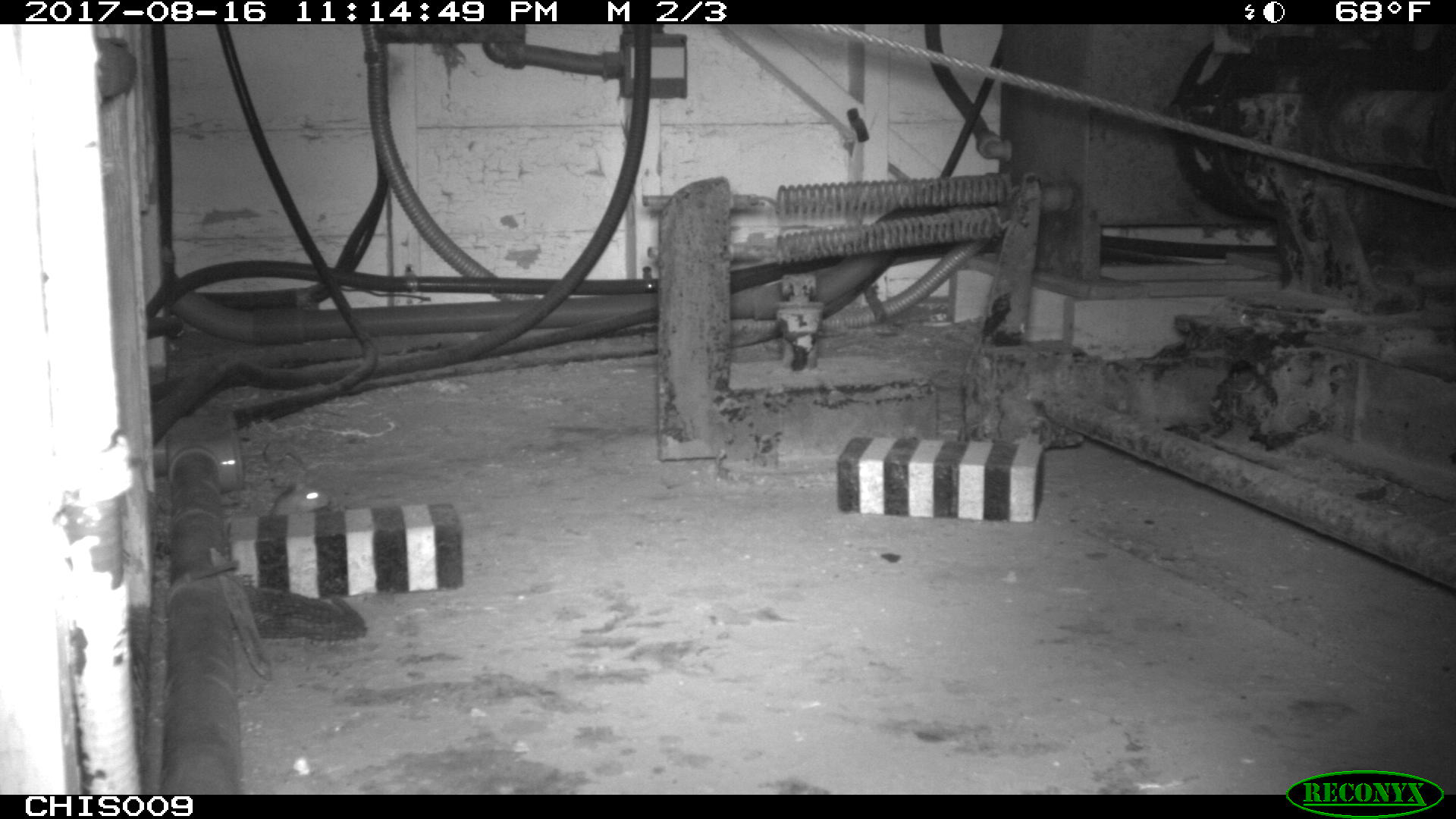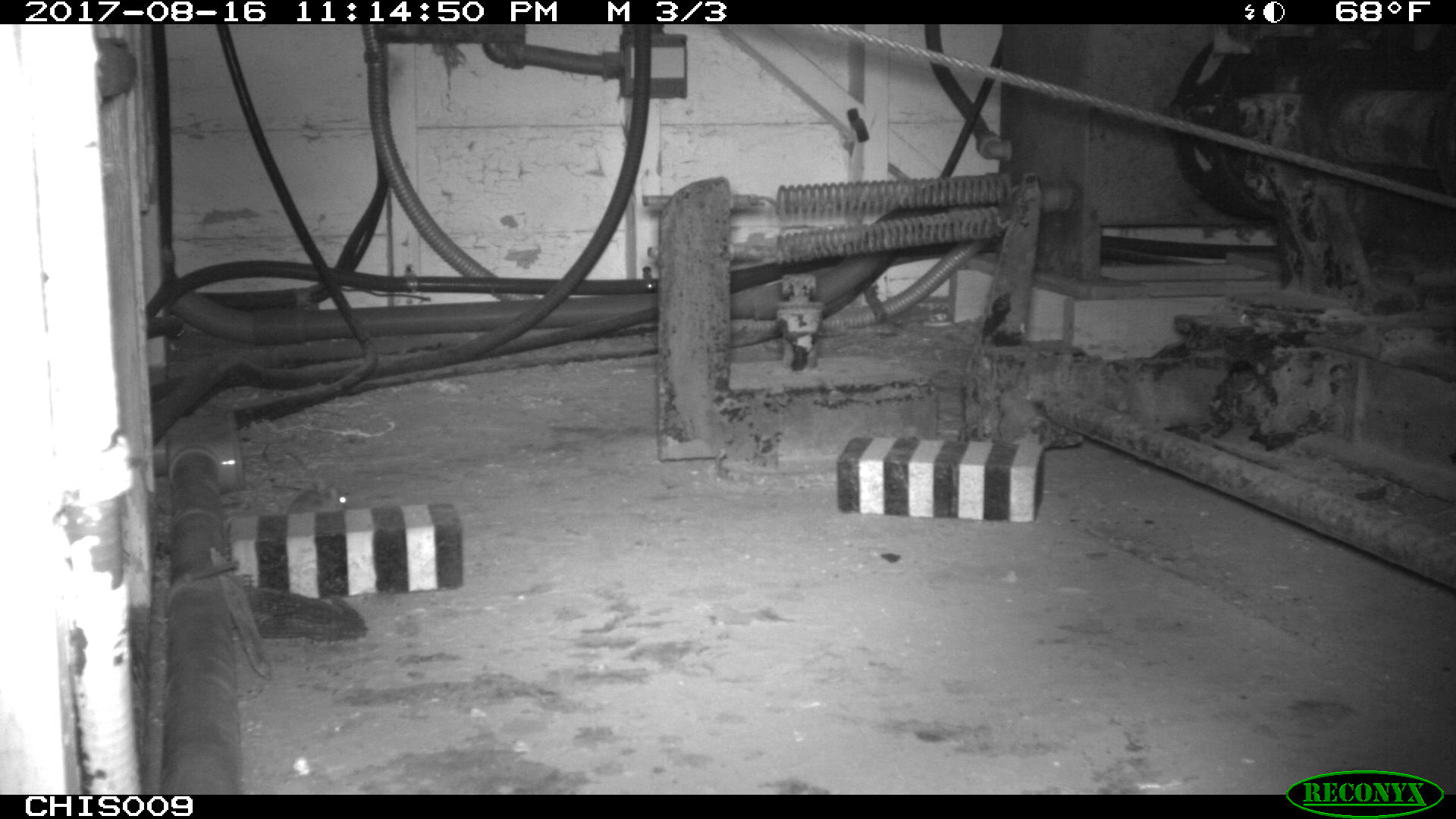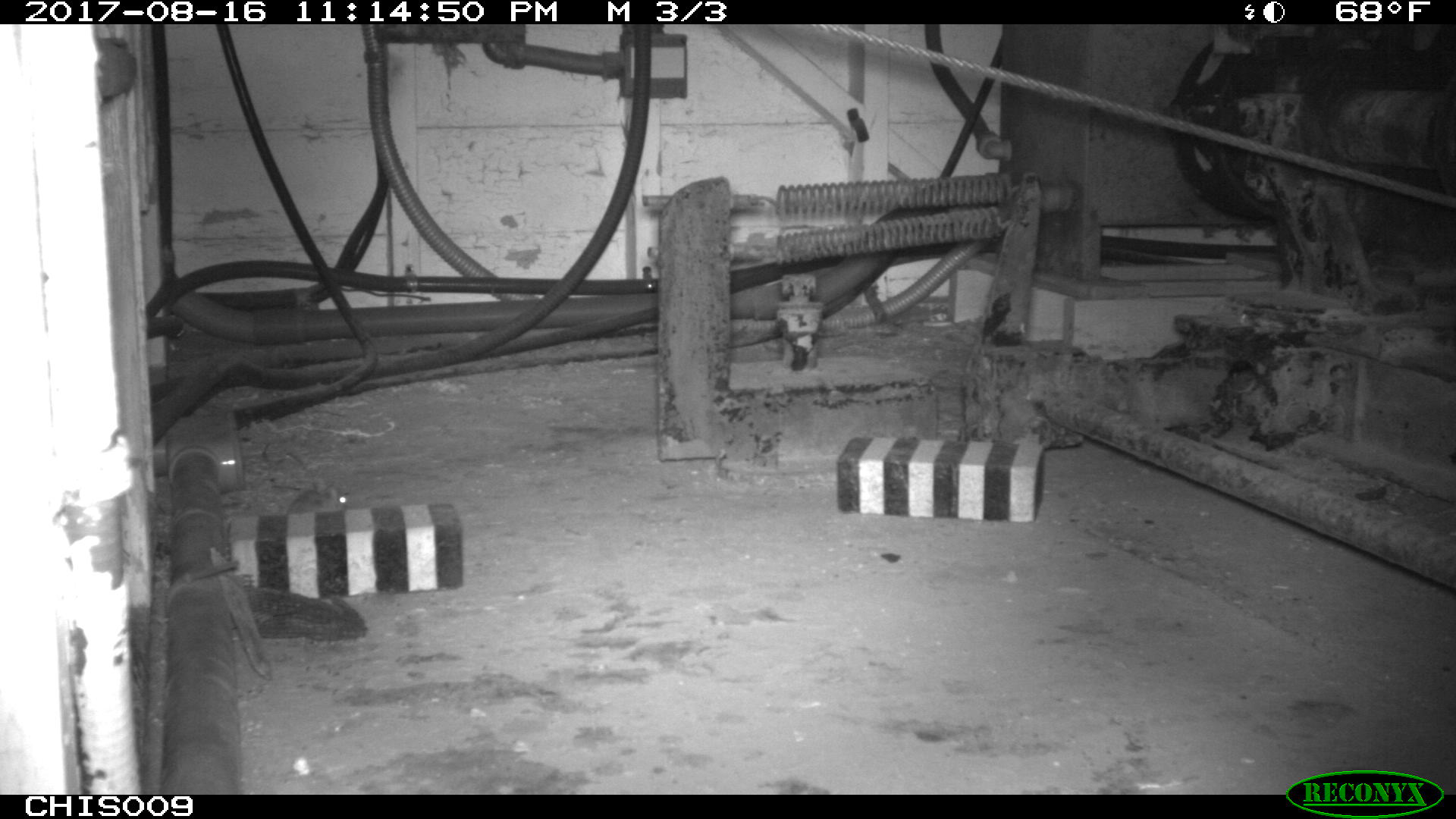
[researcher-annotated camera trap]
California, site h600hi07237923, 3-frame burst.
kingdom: Animalia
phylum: Chordata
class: Mammalia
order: Rodentia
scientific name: Rodentia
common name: rodent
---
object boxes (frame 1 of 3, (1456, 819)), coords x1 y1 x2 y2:
rodent: 270 483 328 516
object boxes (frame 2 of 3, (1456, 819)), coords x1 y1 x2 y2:
rodent: 286 477 347 513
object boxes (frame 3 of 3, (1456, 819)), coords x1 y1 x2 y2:
rodent: 287 479 350 513